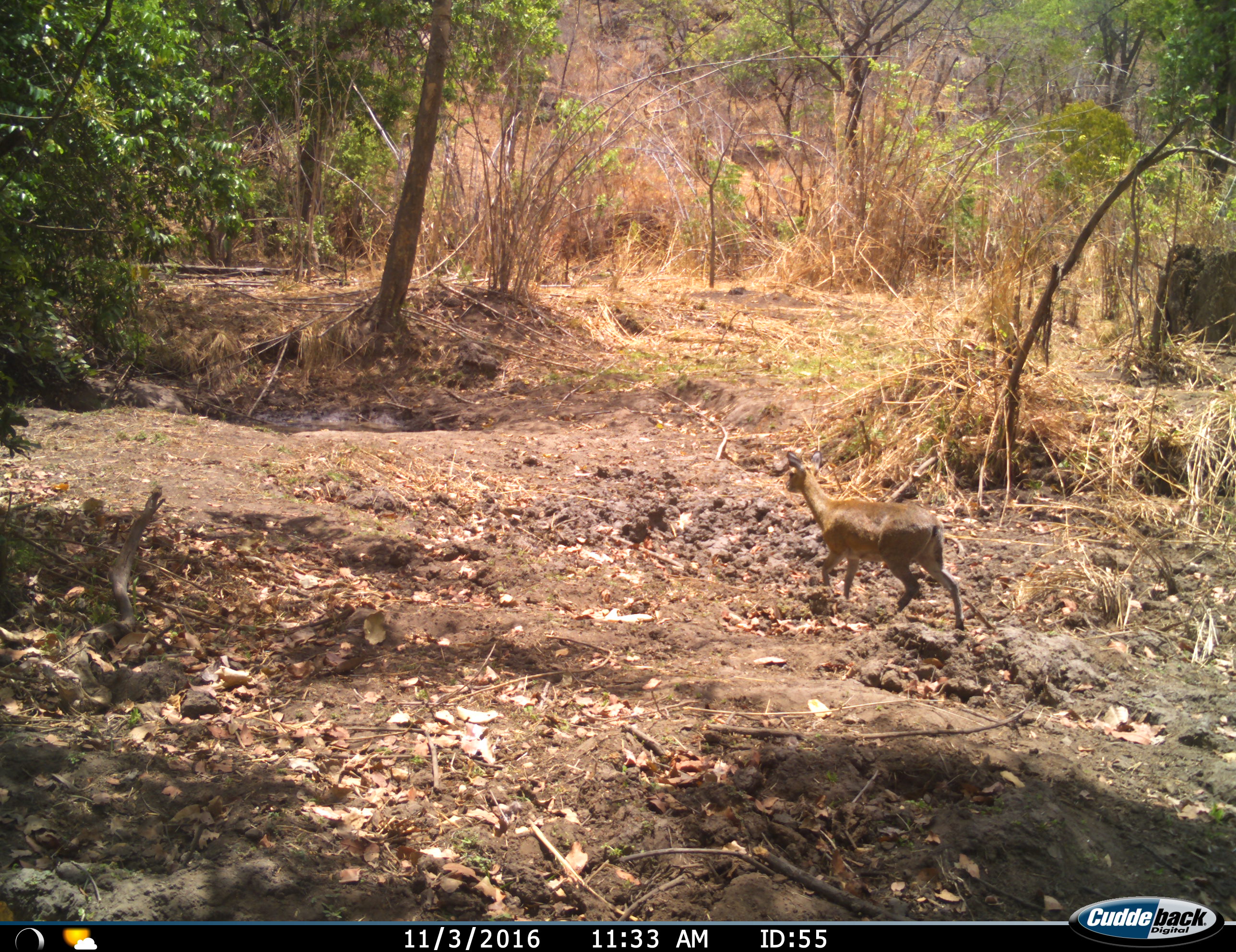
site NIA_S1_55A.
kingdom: Animalia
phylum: Chordata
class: Mammalia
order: Artiodactyla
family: Bovidae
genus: Sylvicapra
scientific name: Sylvicapra grimmia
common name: common duiker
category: duikercommongrey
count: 1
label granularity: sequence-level